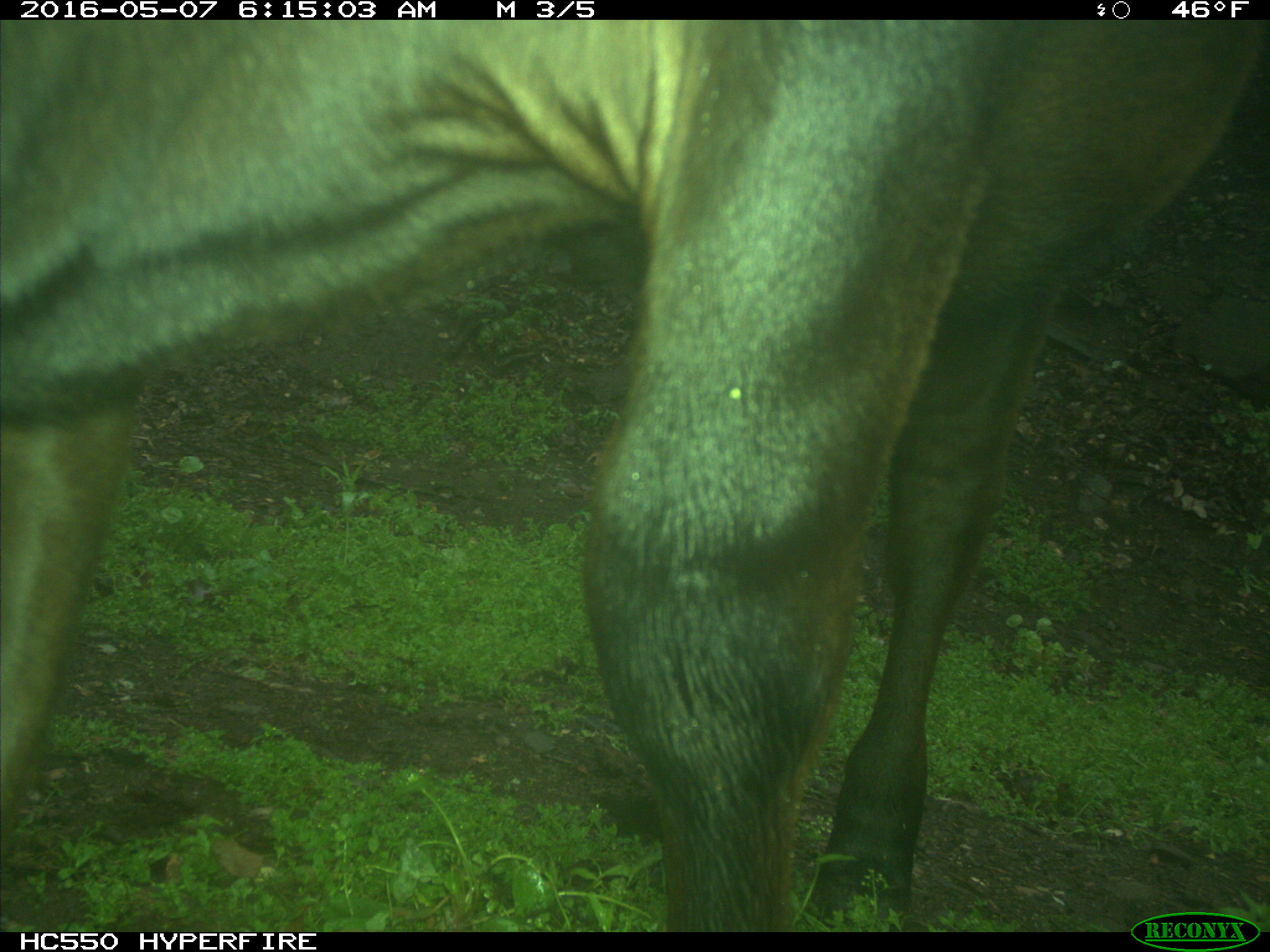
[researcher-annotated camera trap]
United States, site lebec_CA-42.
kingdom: Animalia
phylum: Chordata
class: Mammalia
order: Artiodactyla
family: Bovidae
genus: Bos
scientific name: Bos taurus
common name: domestic cow